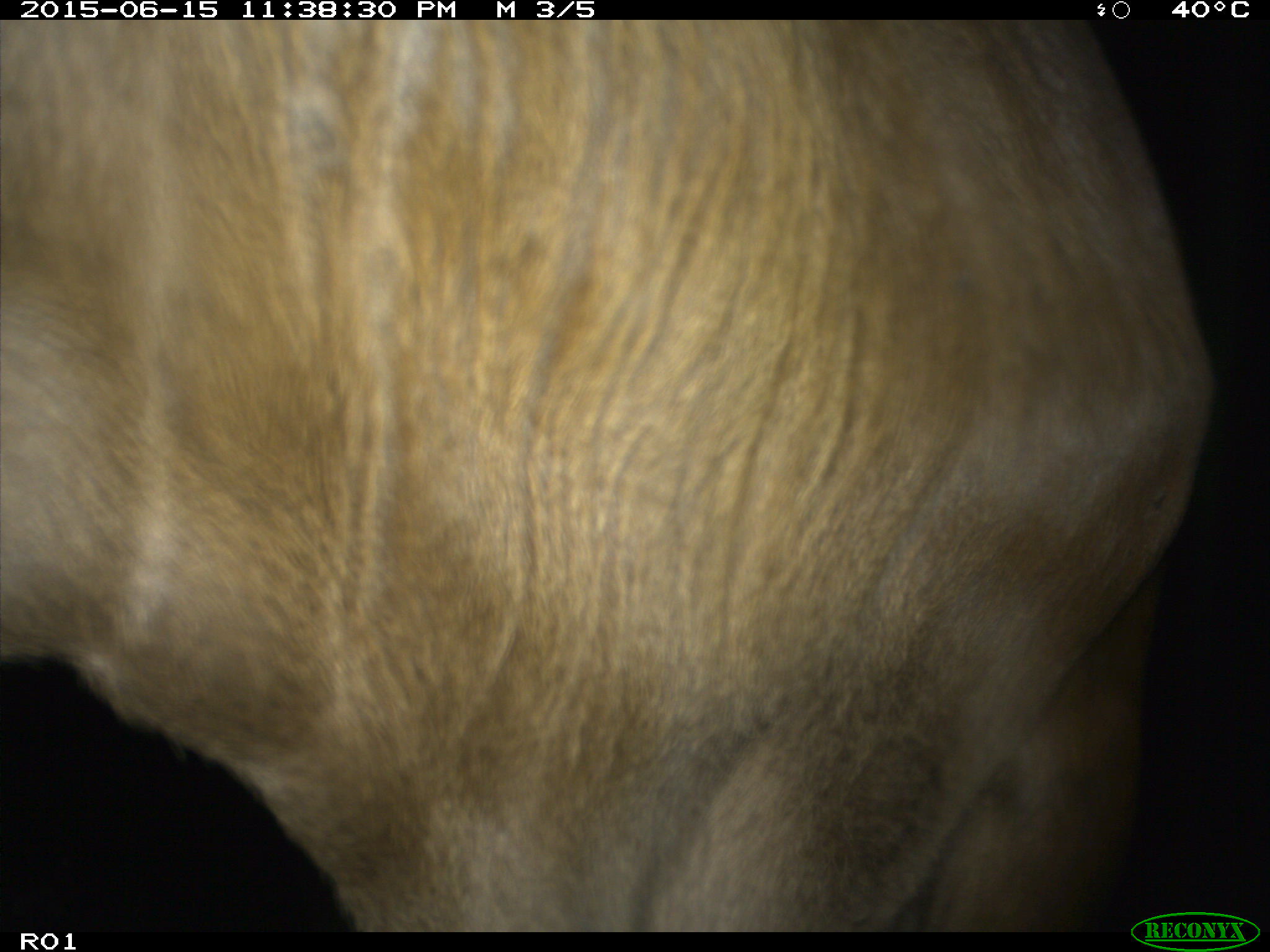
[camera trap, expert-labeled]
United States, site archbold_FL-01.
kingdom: Animalia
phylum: Chordata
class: Mammalia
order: Artiodactyla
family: Bovidae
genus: Bos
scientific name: Bos taurus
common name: domestic cow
Bos taurus (domestic cow).